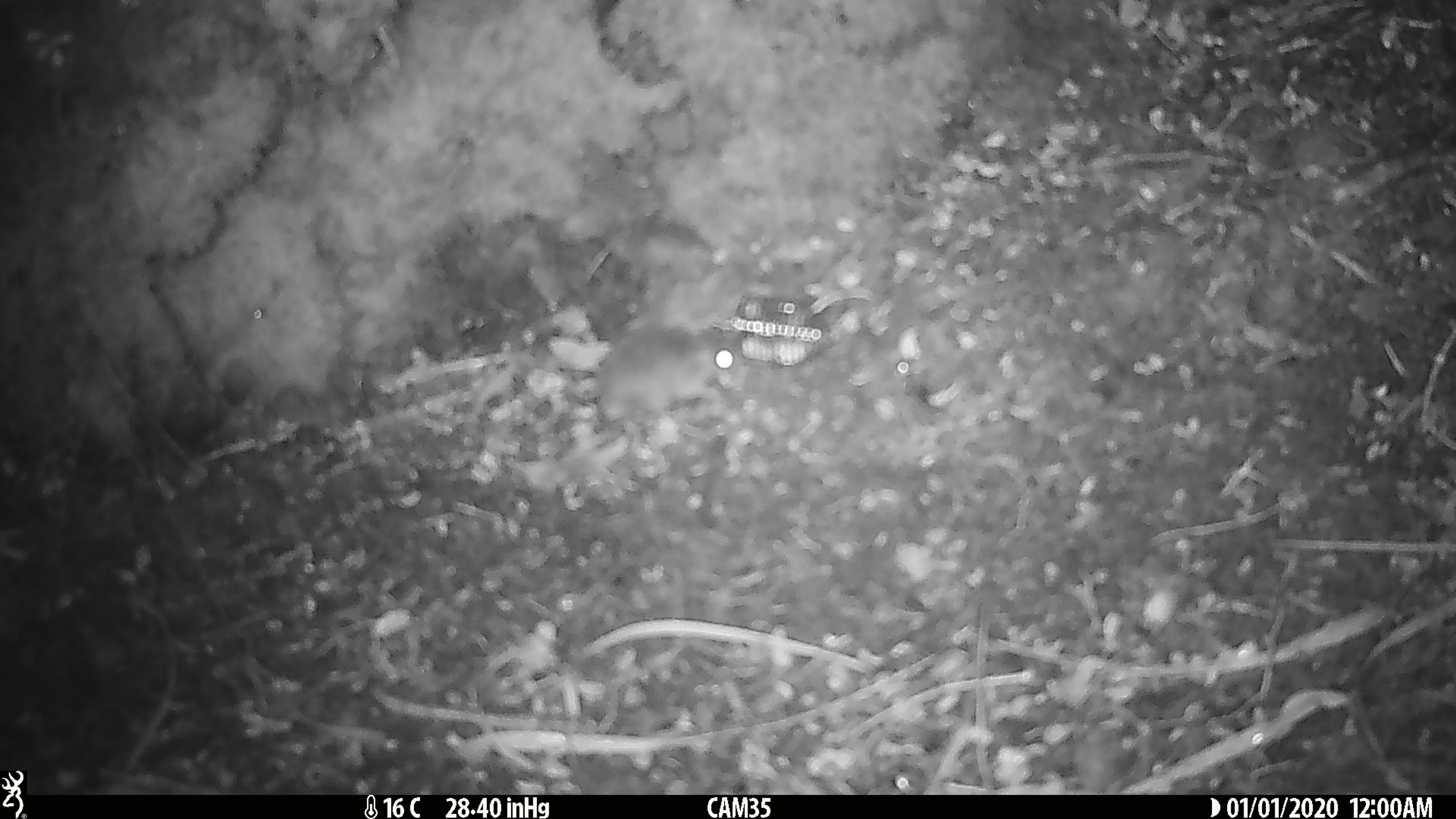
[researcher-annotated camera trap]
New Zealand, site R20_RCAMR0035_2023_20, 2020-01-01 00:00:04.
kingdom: Animalia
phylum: Chordata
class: Mammalia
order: Rodentia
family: Muridae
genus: Mus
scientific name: Mus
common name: mouse